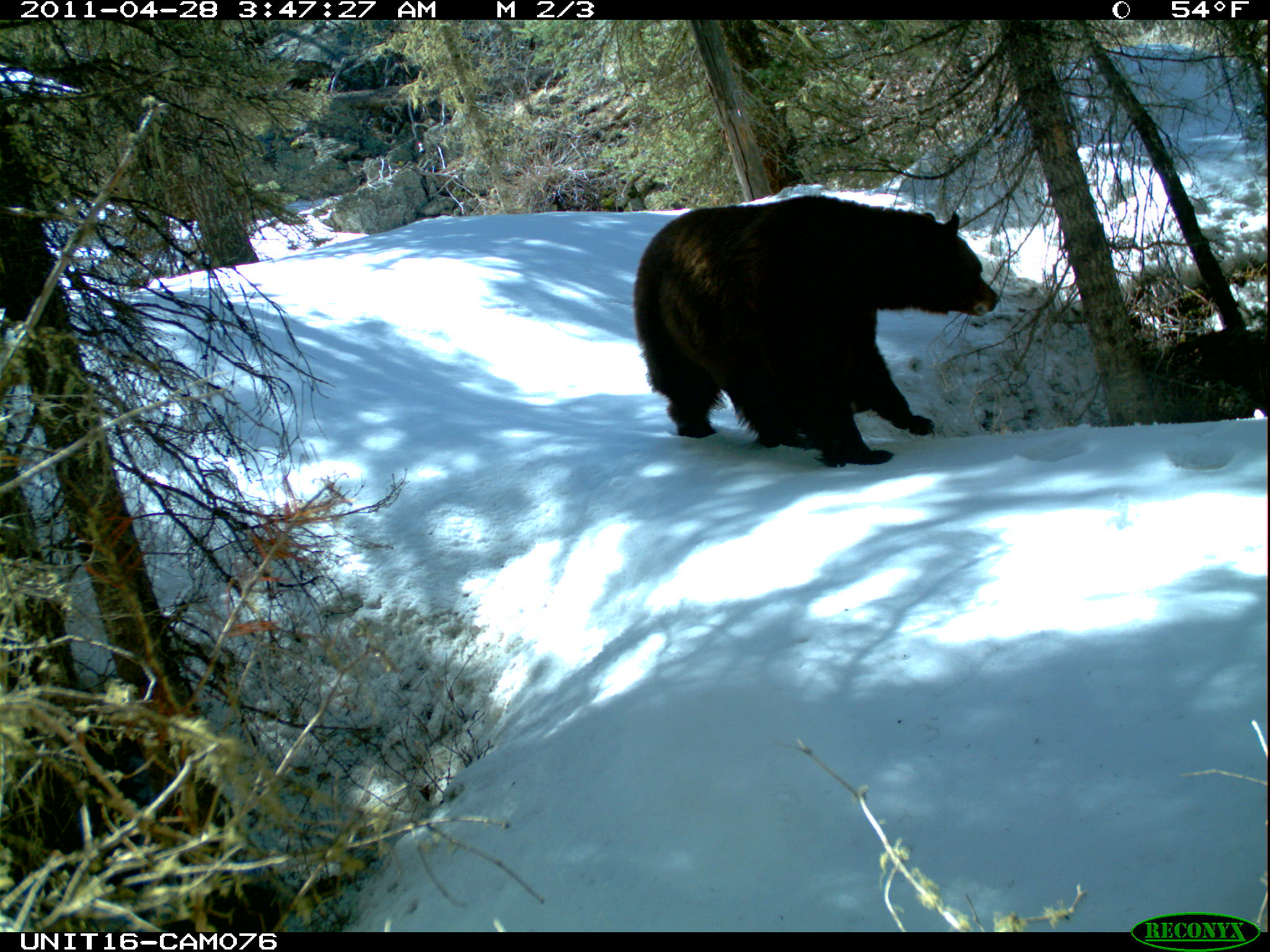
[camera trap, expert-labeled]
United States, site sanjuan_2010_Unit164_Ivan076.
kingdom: Animalia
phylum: Chordata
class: Mammalia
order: Carnivora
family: Ursidae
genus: Ursus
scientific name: Ursus americanus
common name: american black bear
Ursus americanus (american black bear).